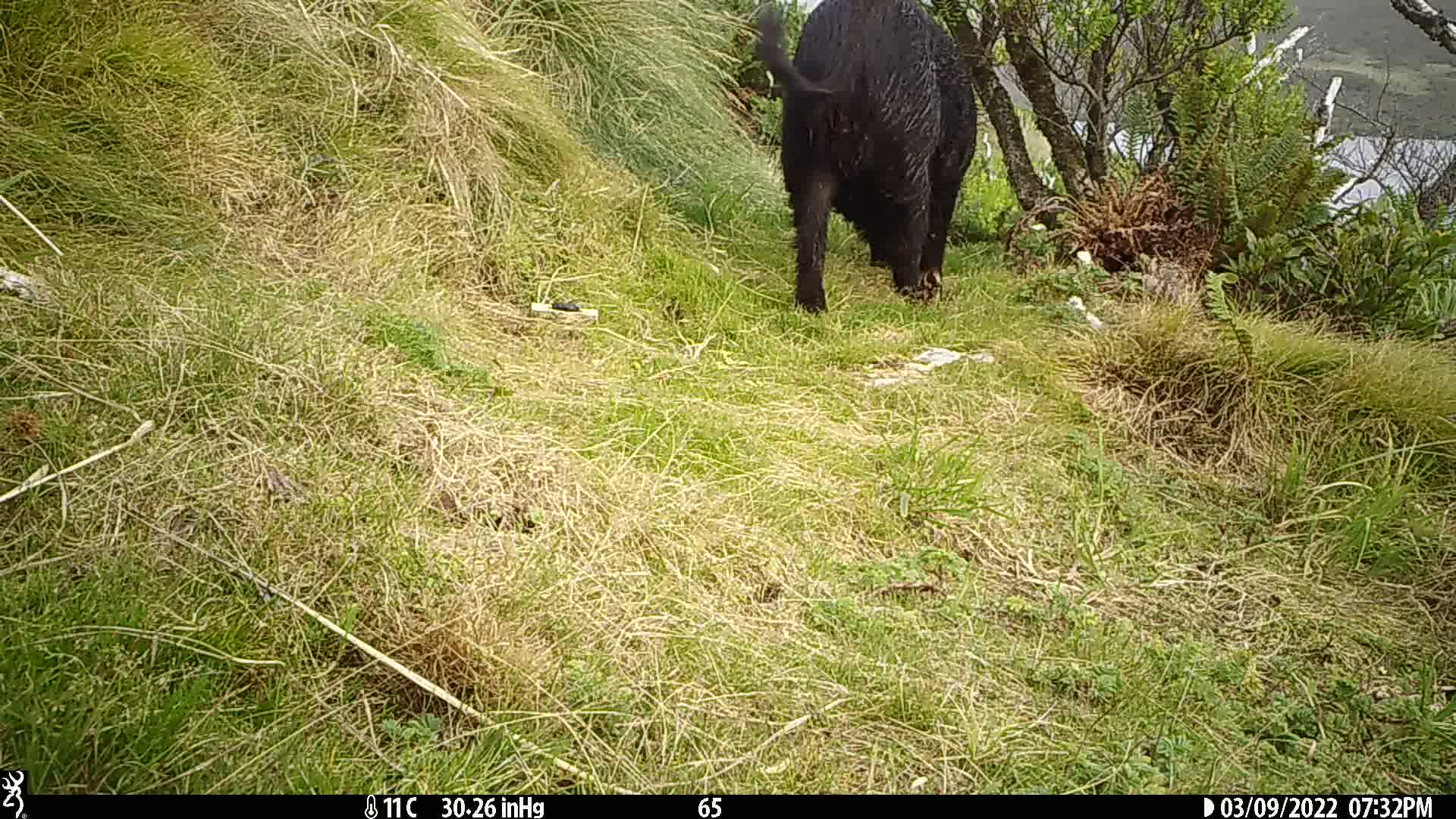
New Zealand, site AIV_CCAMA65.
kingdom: Animalia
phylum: Chordata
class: Mammalia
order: Artiodactyla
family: Suidae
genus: Sus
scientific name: Sus scrofa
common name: pig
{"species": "pig (Sus scrofa)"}